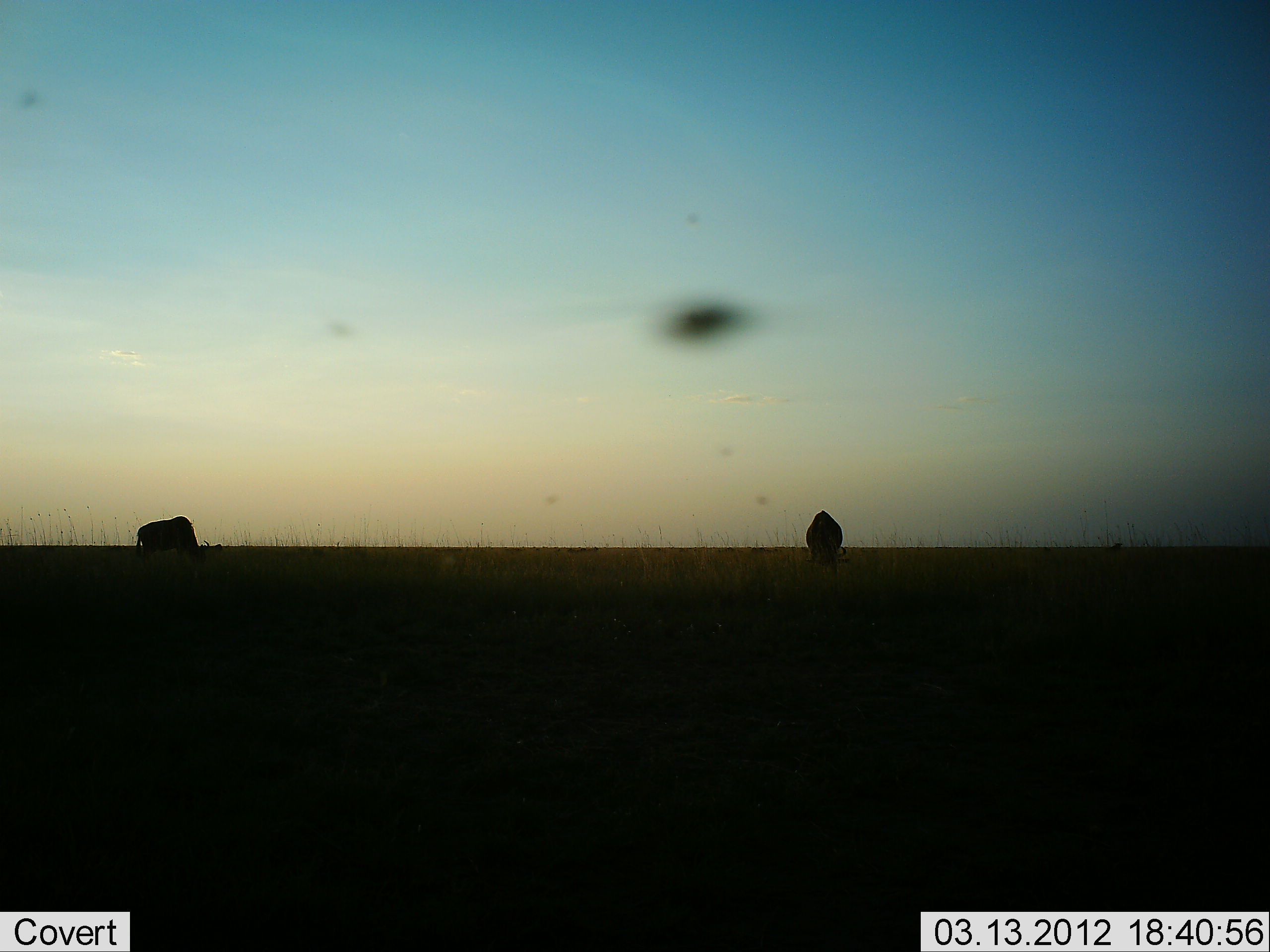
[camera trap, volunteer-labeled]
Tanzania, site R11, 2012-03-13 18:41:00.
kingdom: Animalia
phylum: Chordata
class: Mammalia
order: Artiodactyla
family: Bovidae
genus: Connochaetes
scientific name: Connochaetes taurinus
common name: blue wildebeest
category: wildebeest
Wildebeest (blue wildebeest) (Connochaetes taurinus), count 2. Behavior (volunteer vote fractions): standing 33%, resting 0%, moving 0%, interacting 0%. Young present (vote fraction): 0%. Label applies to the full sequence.